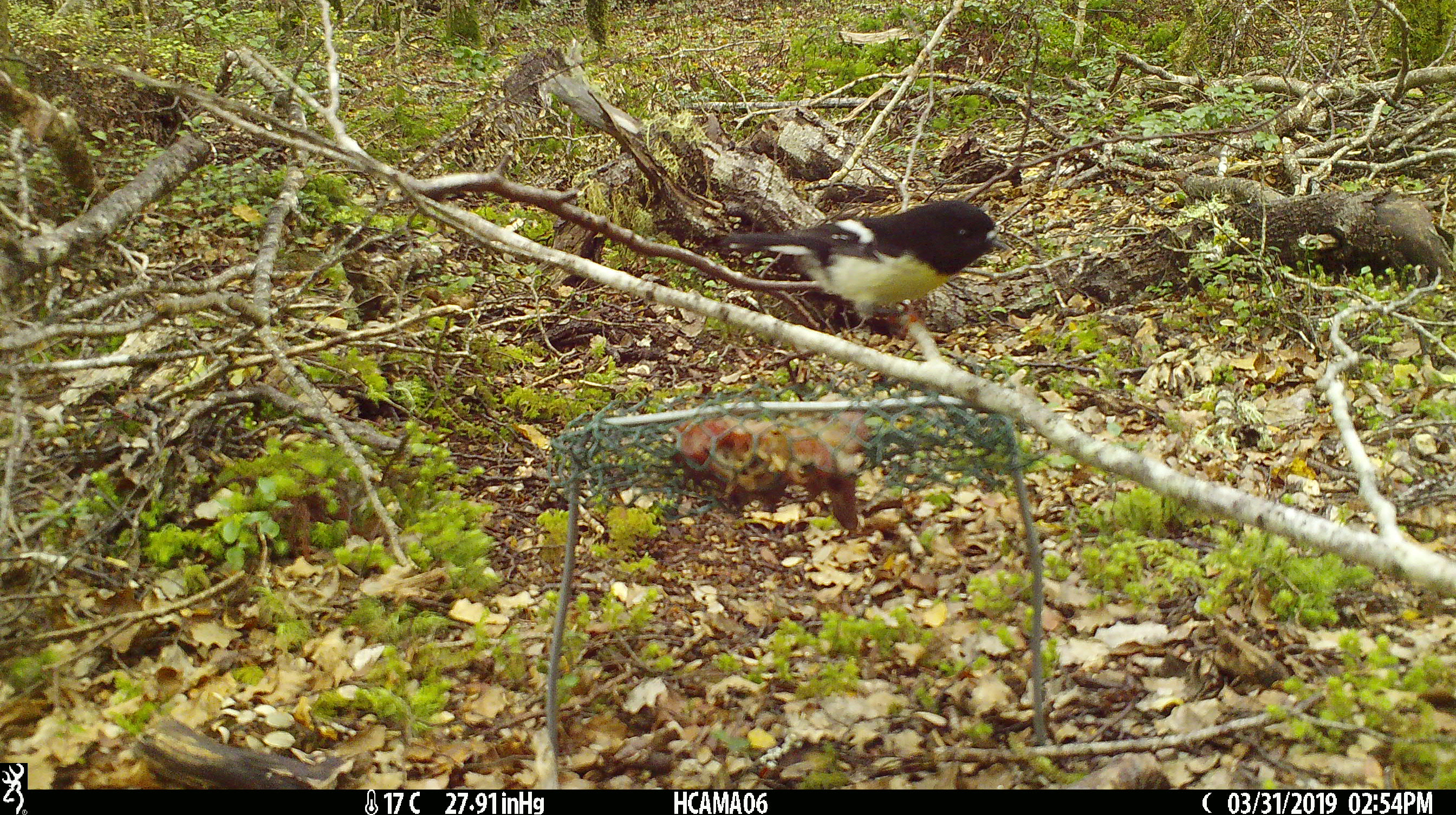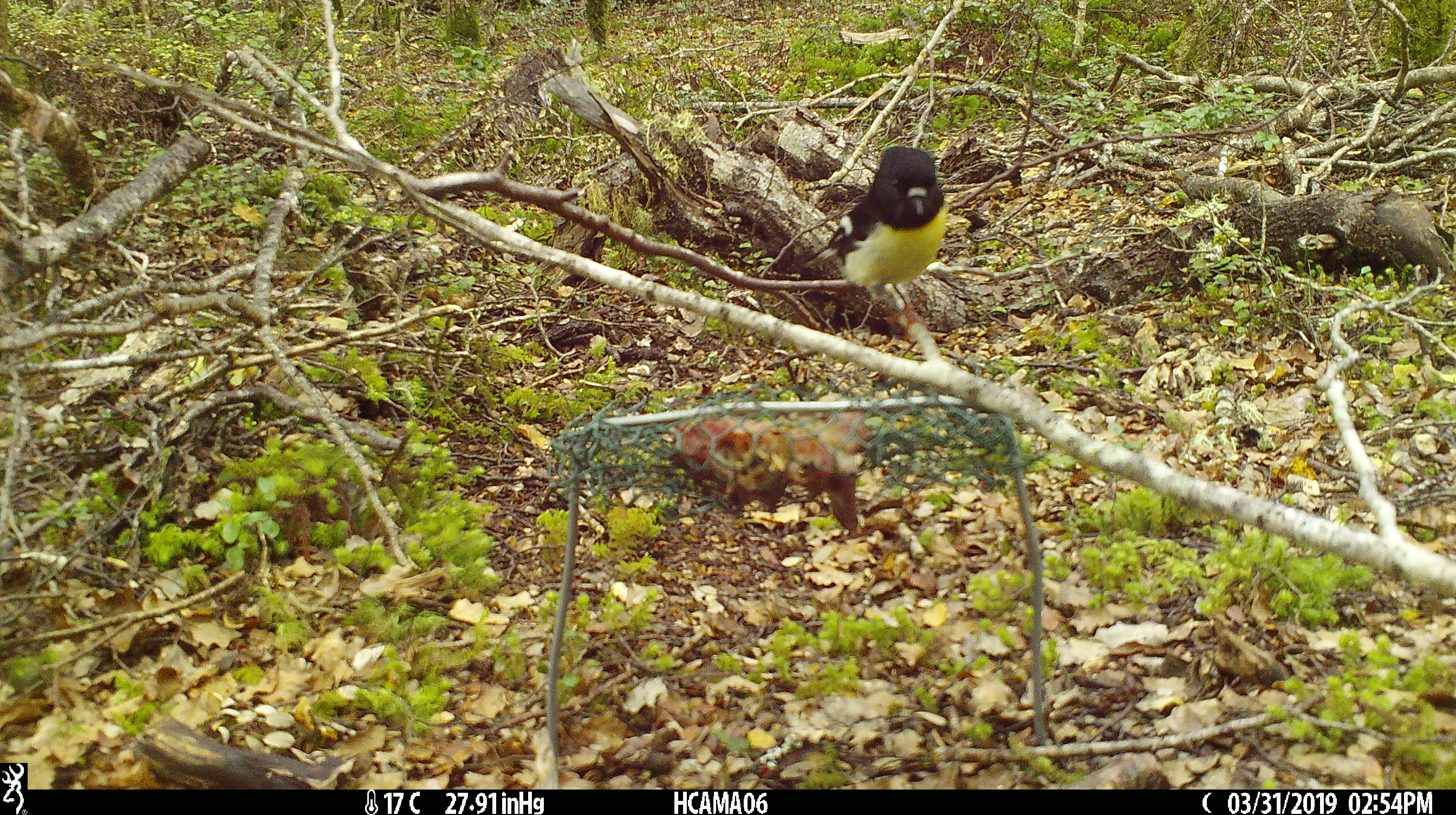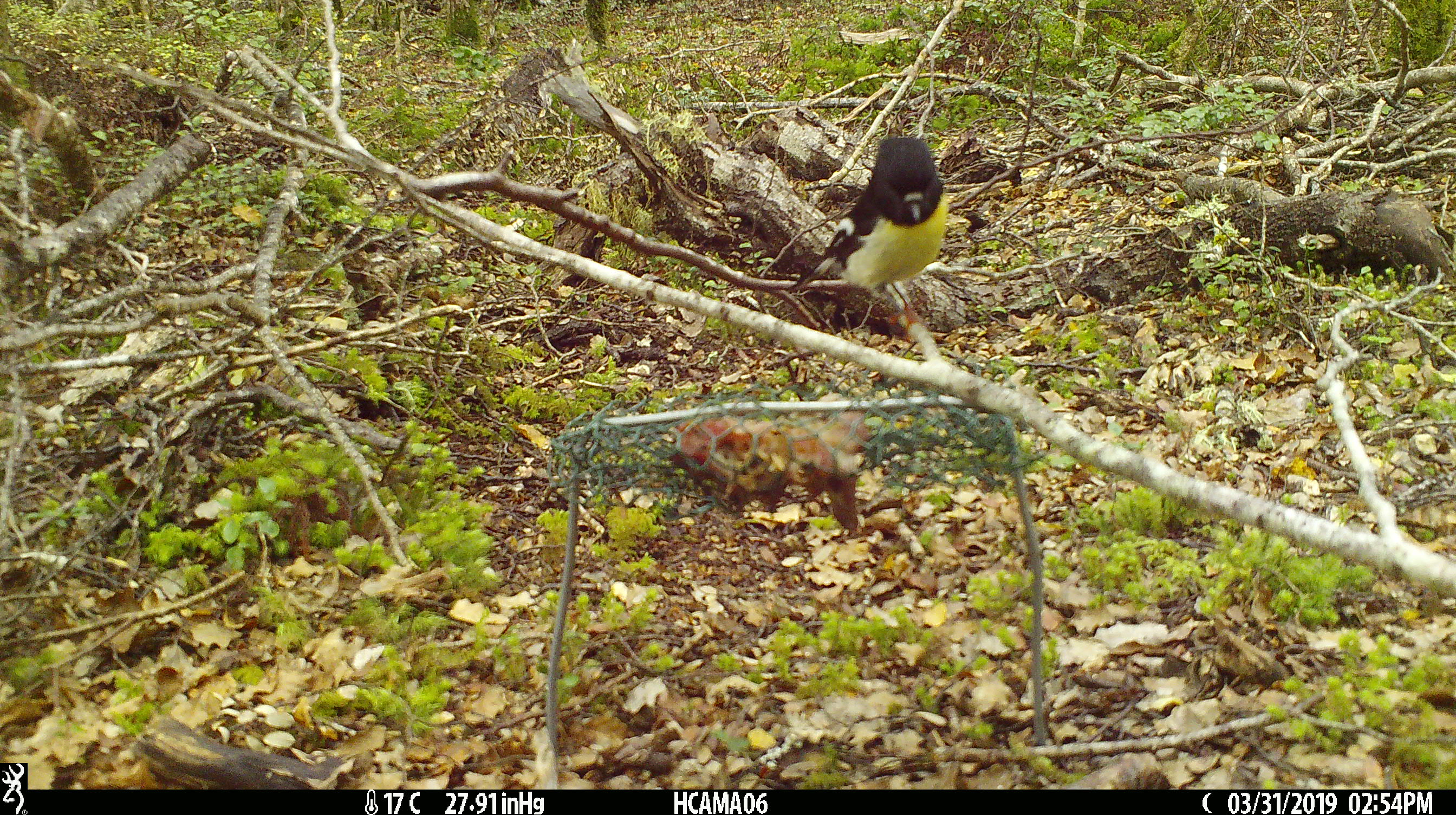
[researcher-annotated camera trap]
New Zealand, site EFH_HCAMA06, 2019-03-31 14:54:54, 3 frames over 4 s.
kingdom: Animalia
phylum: Chordata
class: Aves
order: Passeriformes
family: Petroicidae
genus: Petroica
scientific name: Petroica macrocephala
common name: tomtit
Tomtit (Petroica macrocephala).